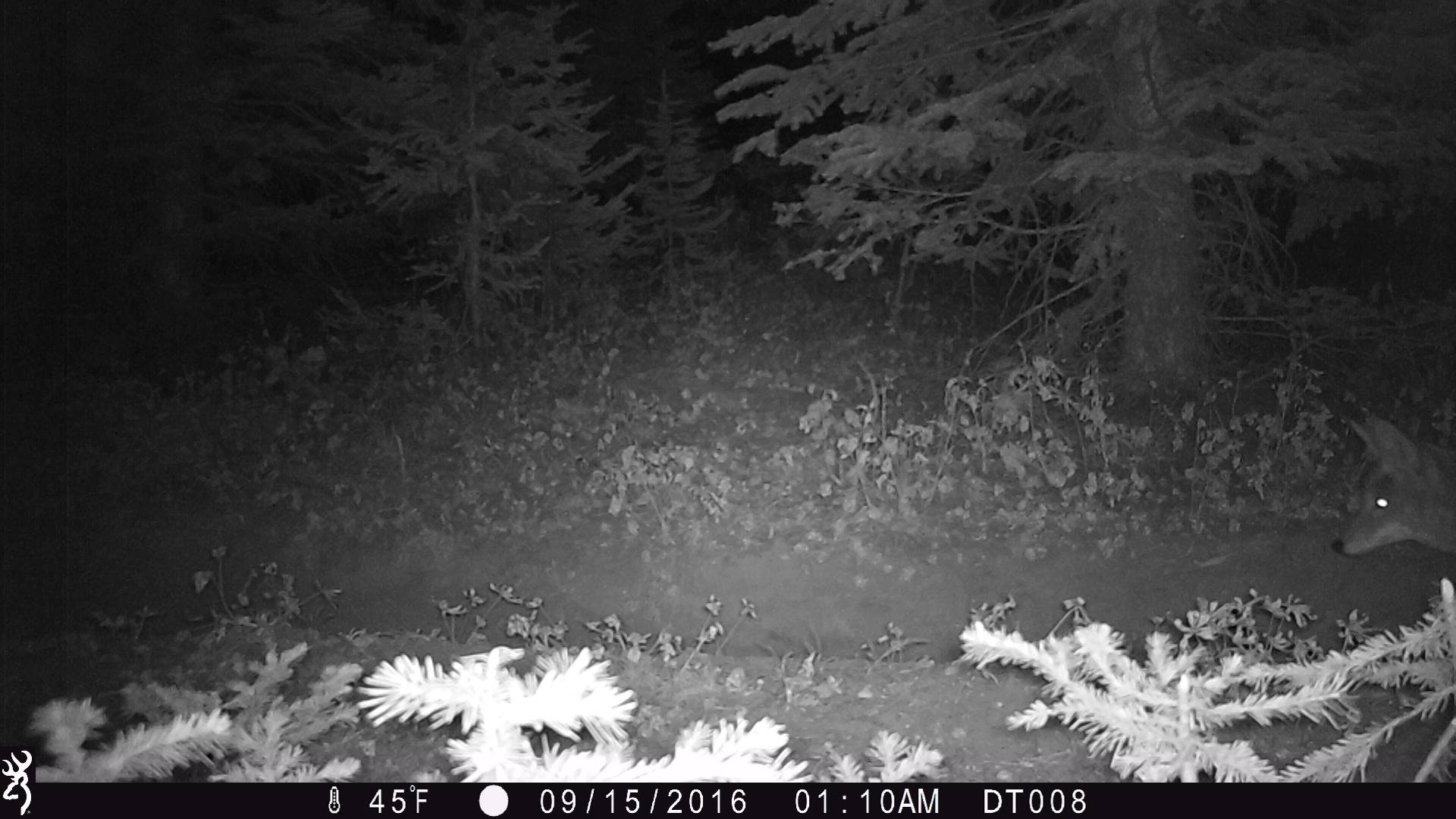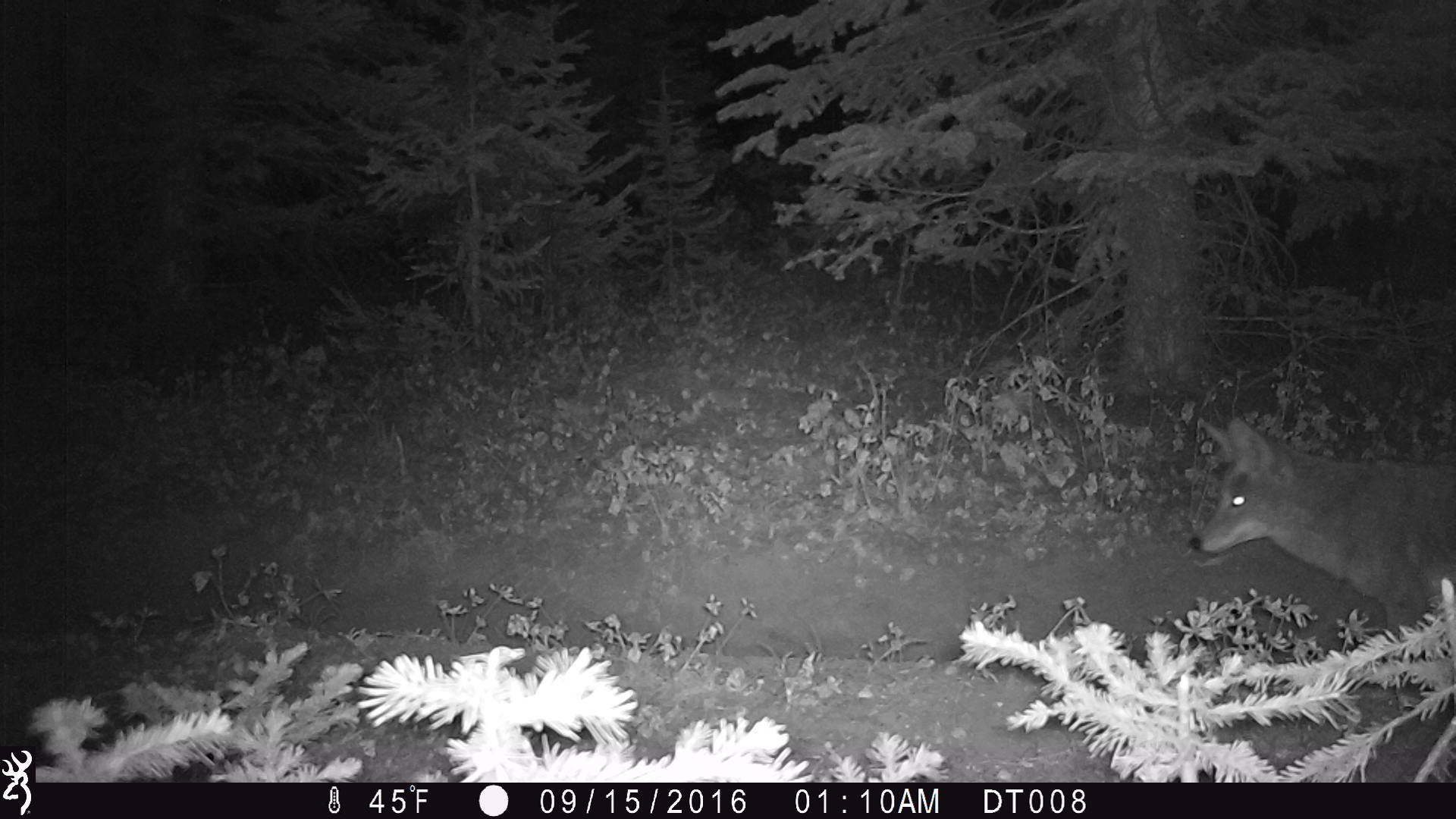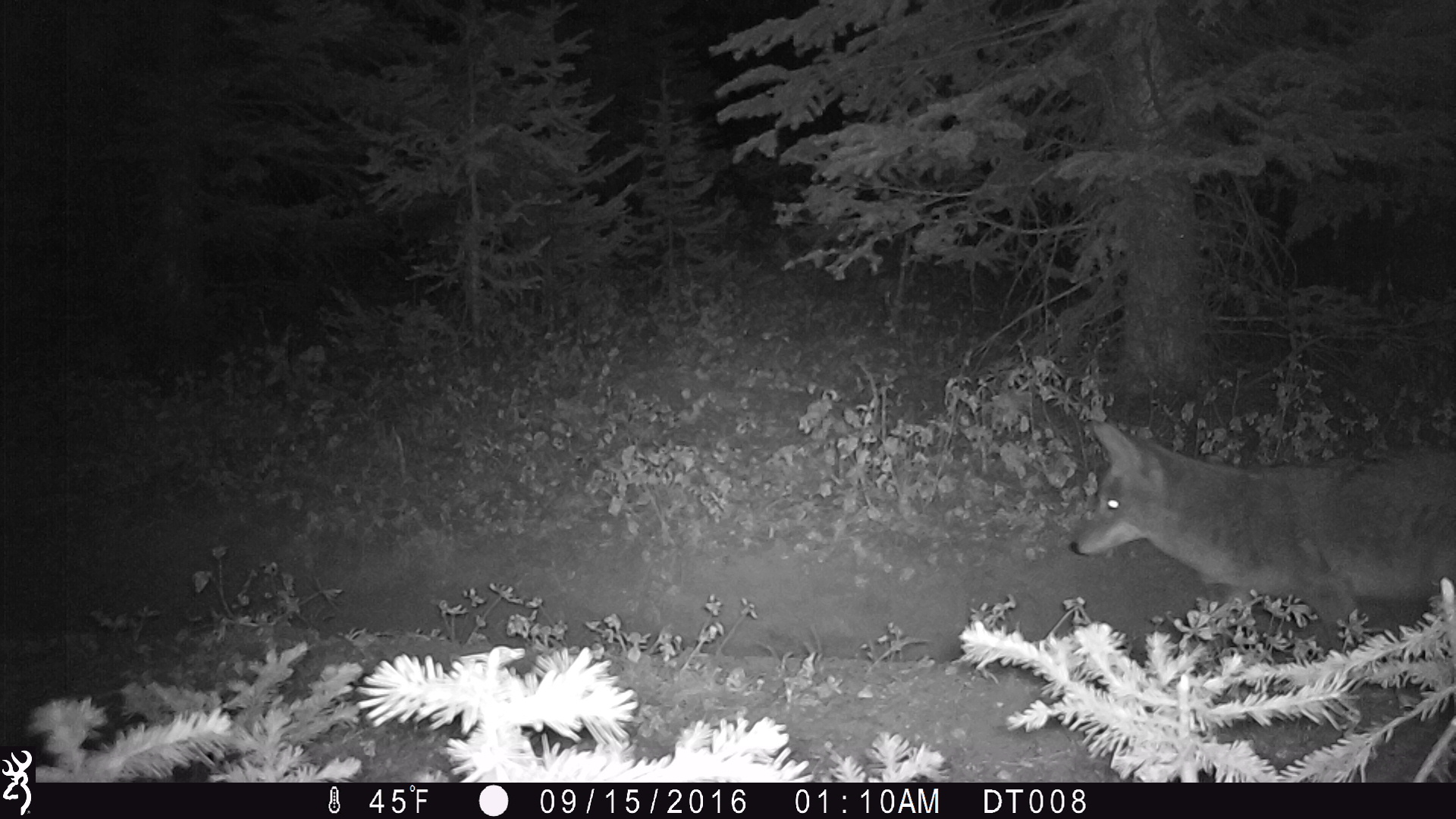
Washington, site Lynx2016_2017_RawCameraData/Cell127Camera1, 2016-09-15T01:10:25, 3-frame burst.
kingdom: Animalia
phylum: Chordata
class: Mammalia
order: Carnivora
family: Canidae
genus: Canis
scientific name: Canis latrans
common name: coyote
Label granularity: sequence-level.